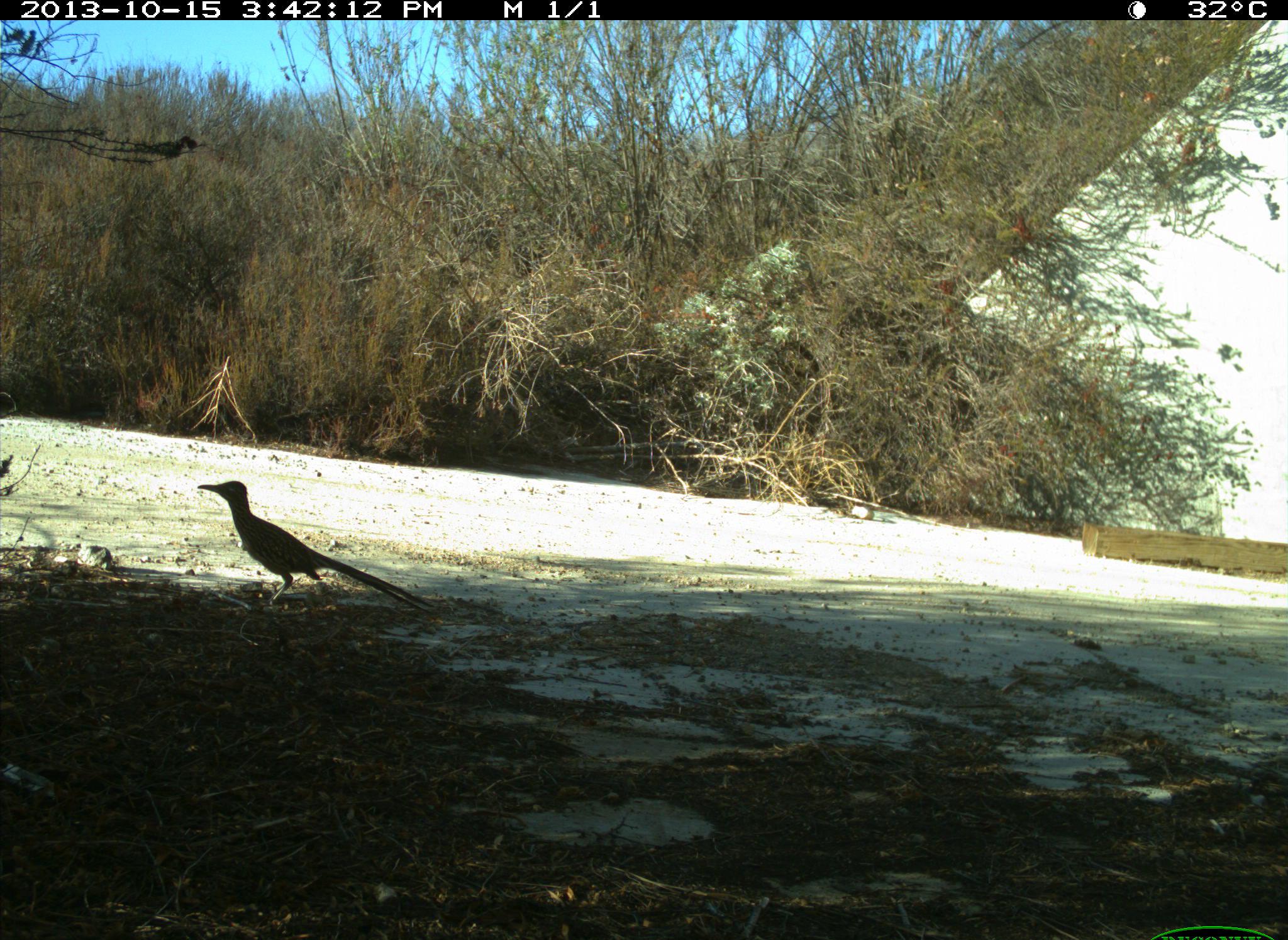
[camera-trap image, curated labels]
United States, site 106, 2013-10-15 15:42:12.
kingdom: Animalia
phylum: Chordata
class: Aves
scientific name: Aves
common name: bird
Bird (Aves).